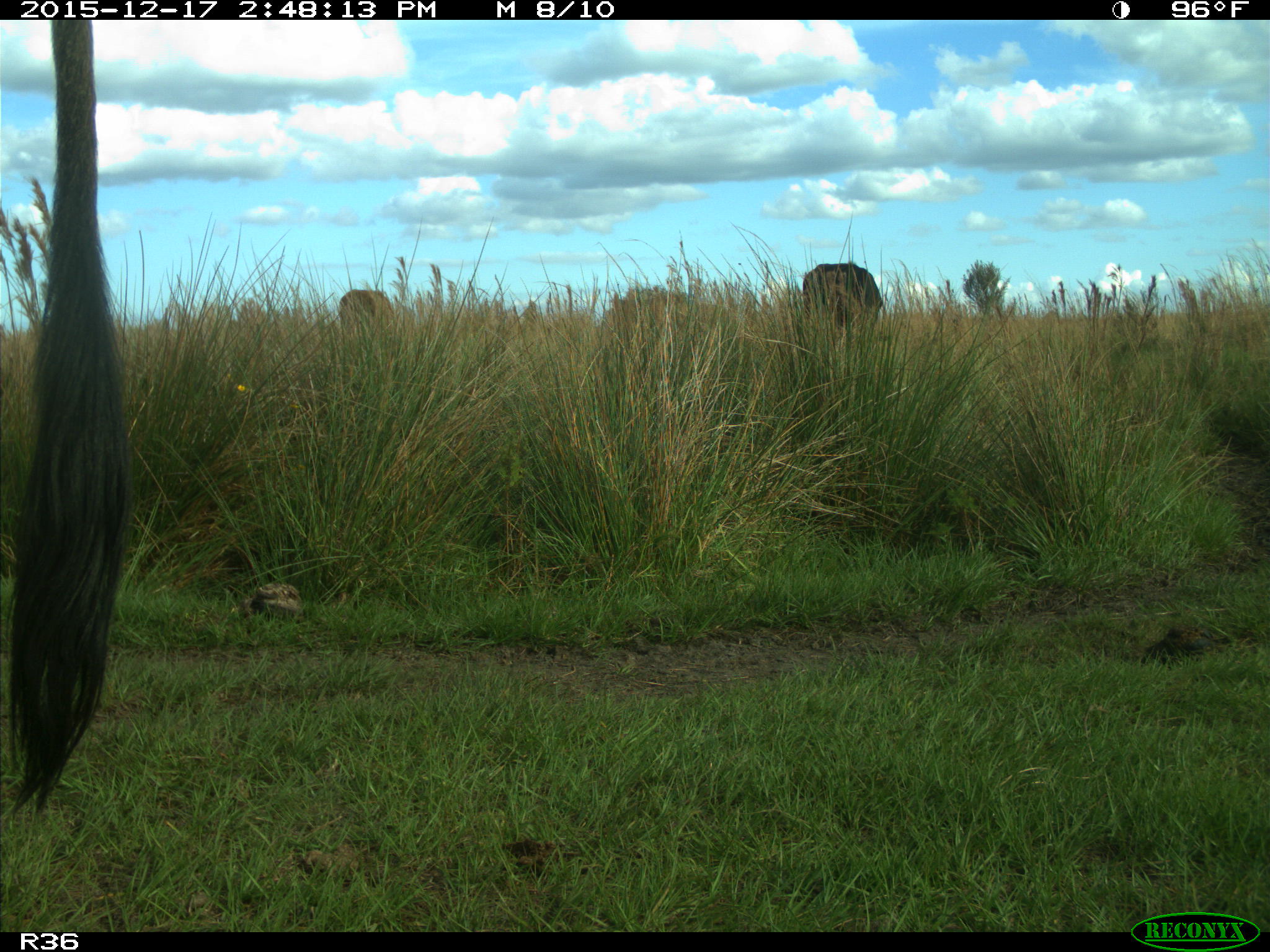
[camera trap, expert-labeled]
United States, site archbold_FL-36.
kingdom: Animalia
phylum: Chordata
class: Mammalia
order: Artiodactyla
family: Bovidae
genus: Bos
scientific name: Bos taurus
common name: domestic cow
Bos taurus (domestic cow).